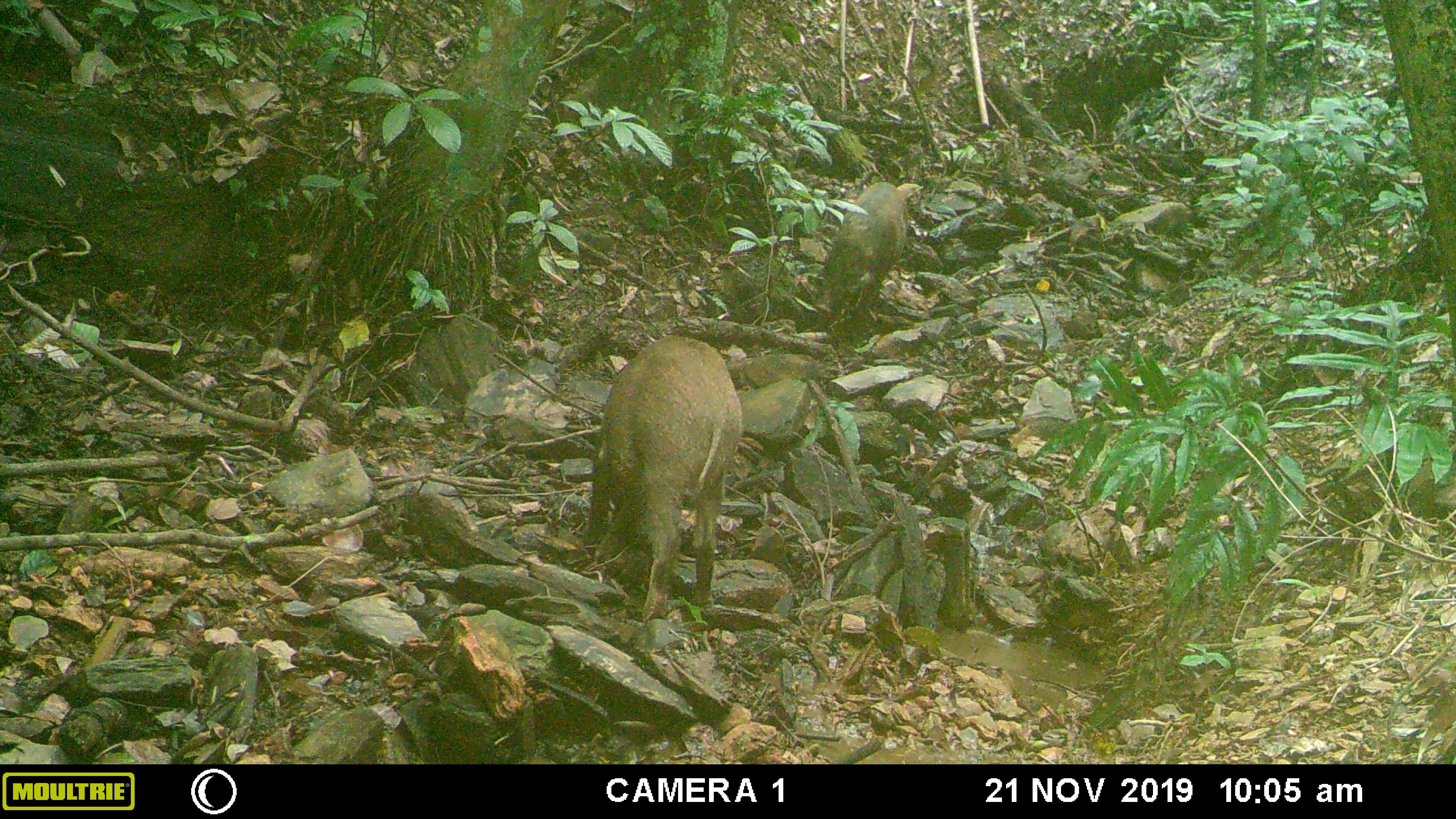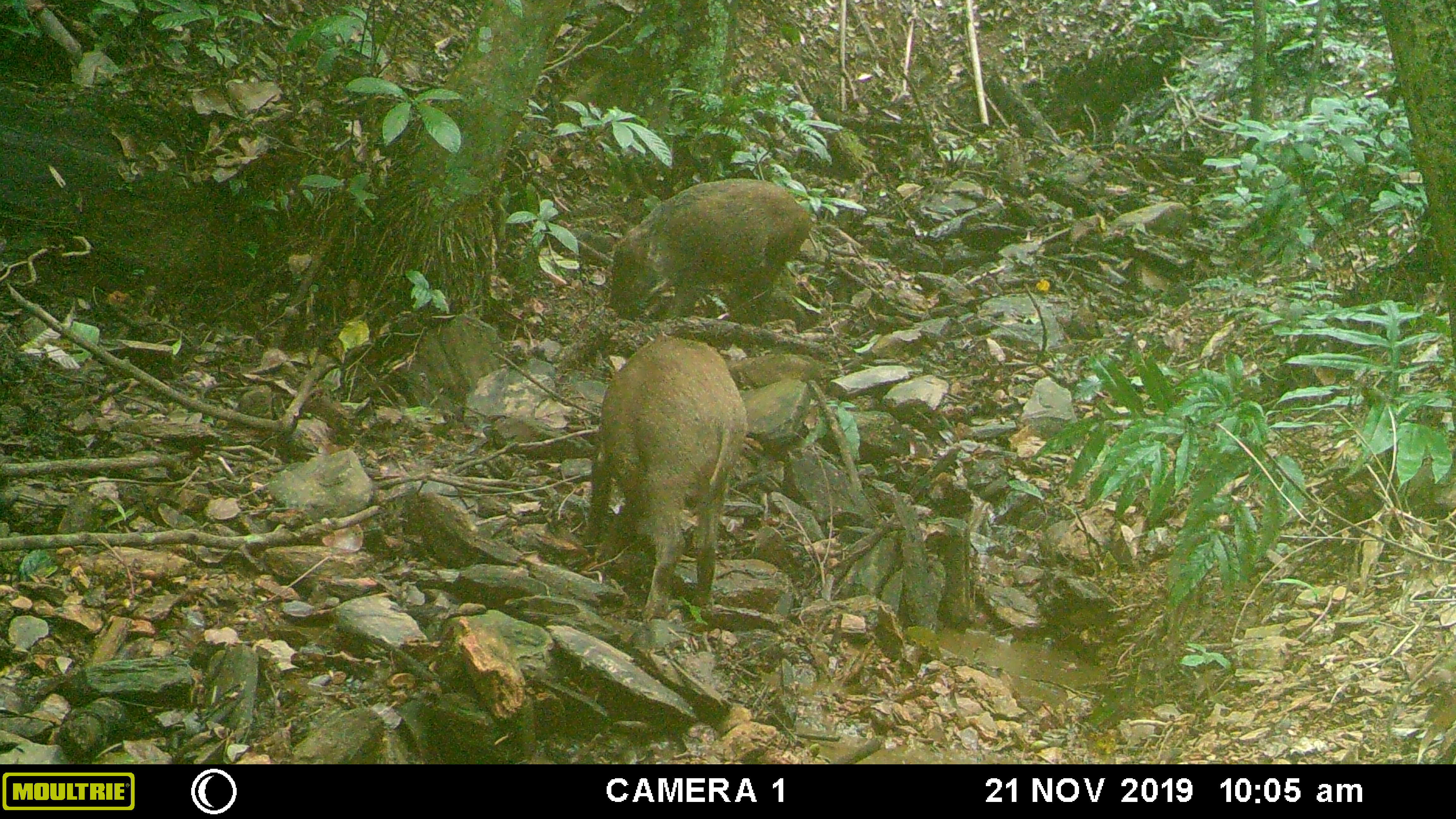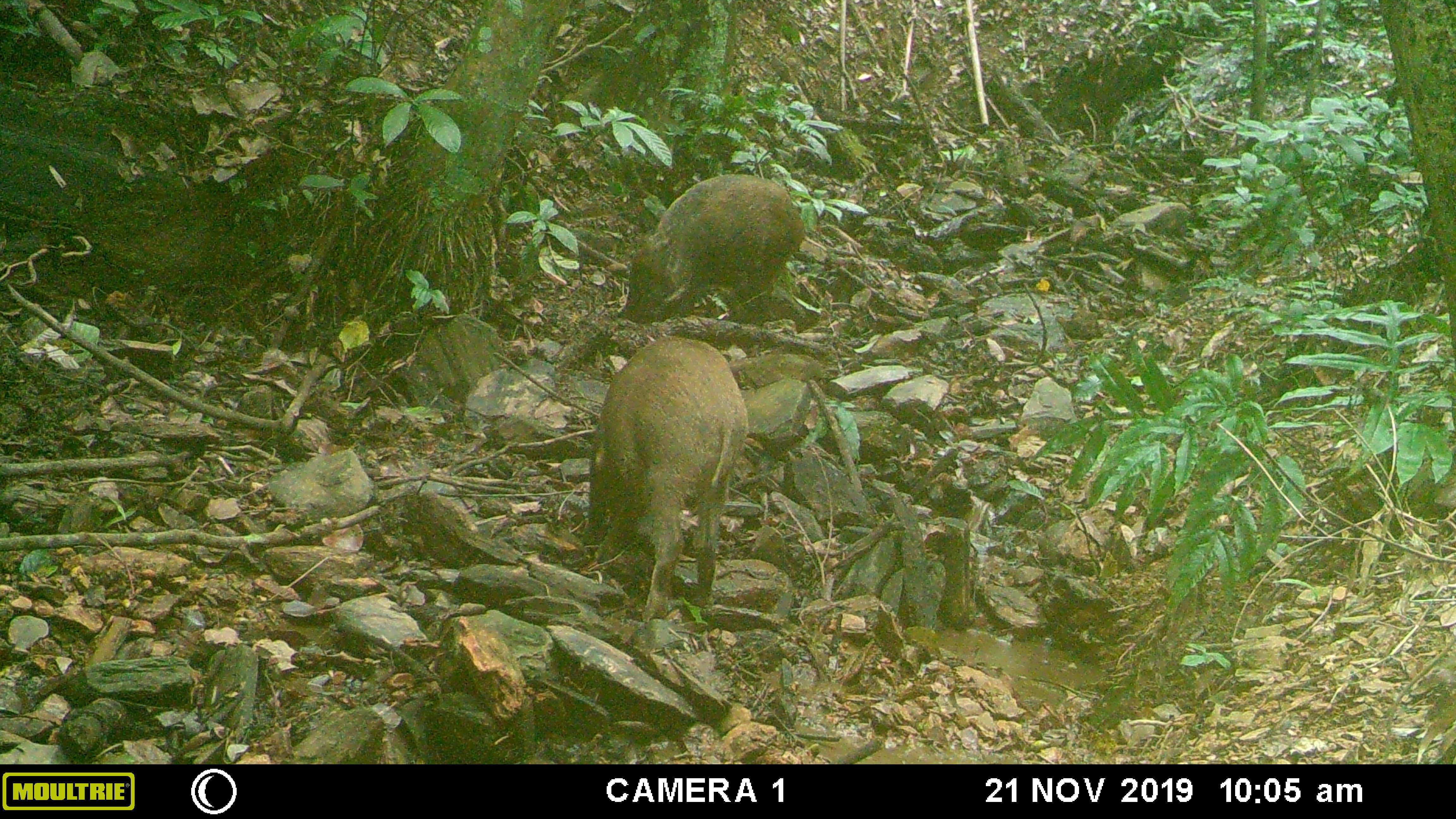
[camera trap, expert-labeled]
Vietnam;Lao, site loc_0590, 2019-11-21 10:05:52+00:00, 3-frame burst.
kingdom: Animalia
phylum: Chordata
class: Mammalia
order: Artiodactyla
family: Suidae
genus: Sus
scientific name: Sus scrofa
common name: eurasian wild pig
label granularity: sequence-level